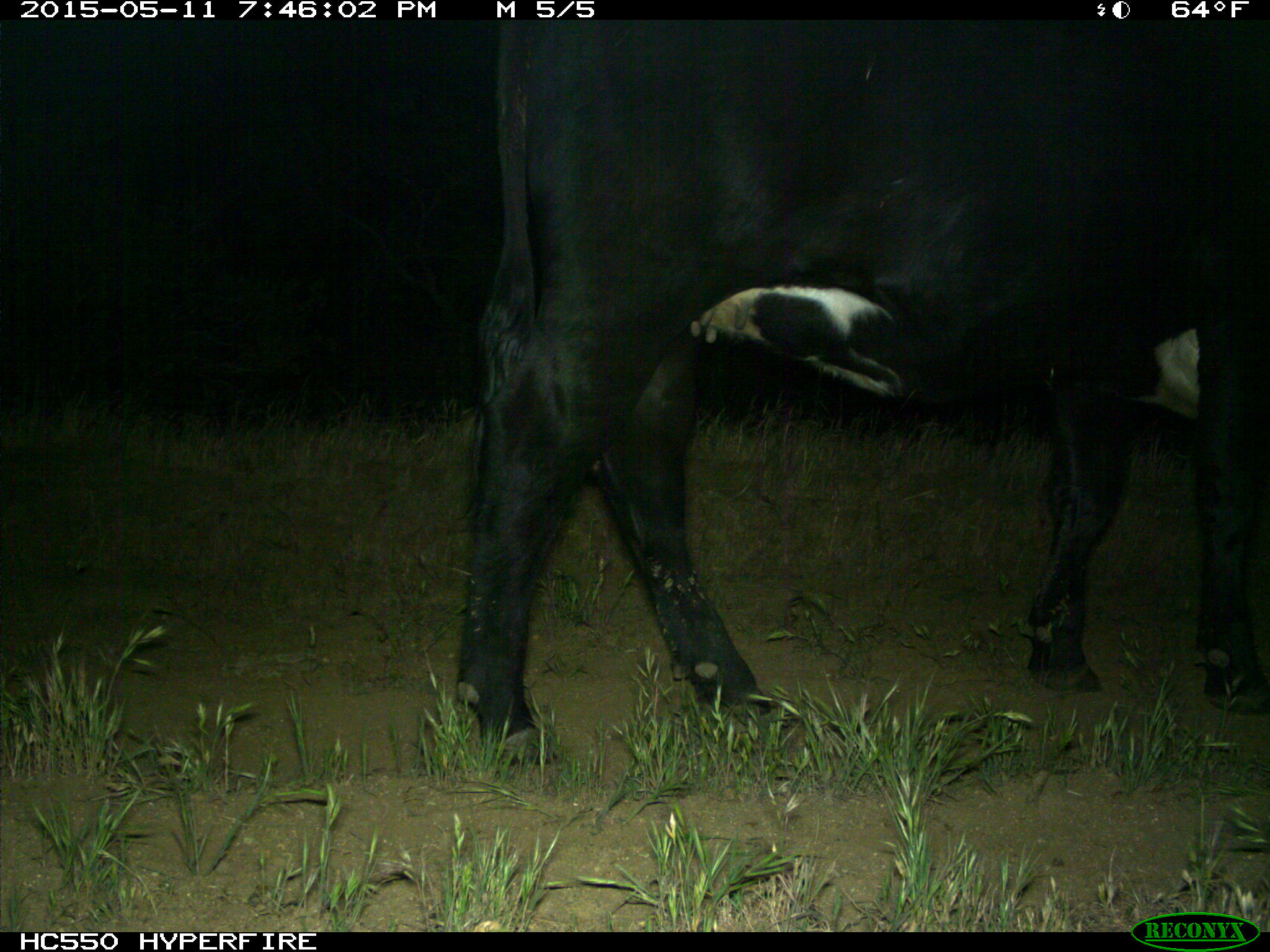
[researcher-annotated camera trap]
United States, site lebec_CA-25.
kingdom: Animalia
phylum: Chordata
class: Mammalia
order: Artiodactyla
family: Bovidae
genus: Bos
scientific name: Bos taurus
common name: domestic cow